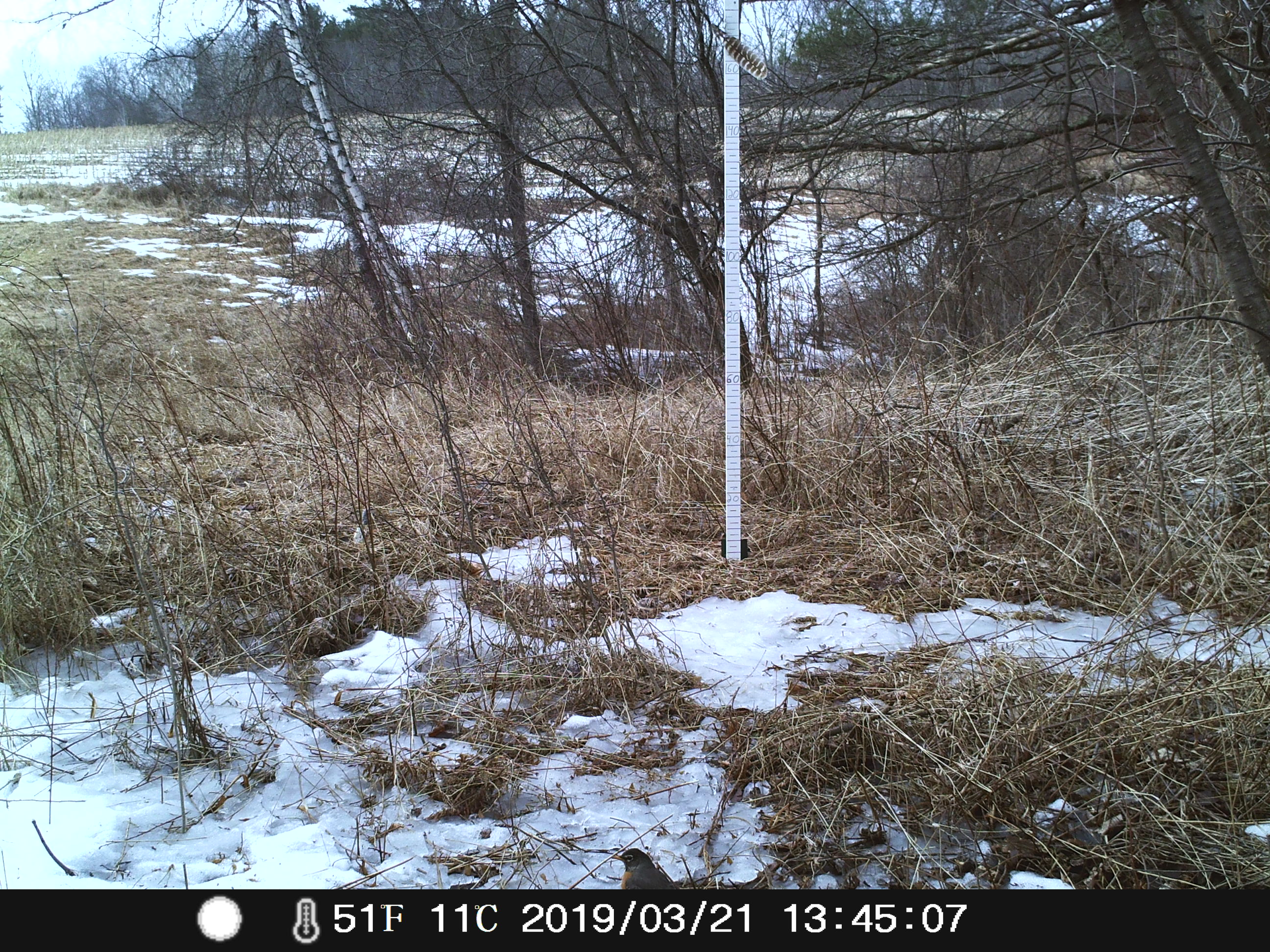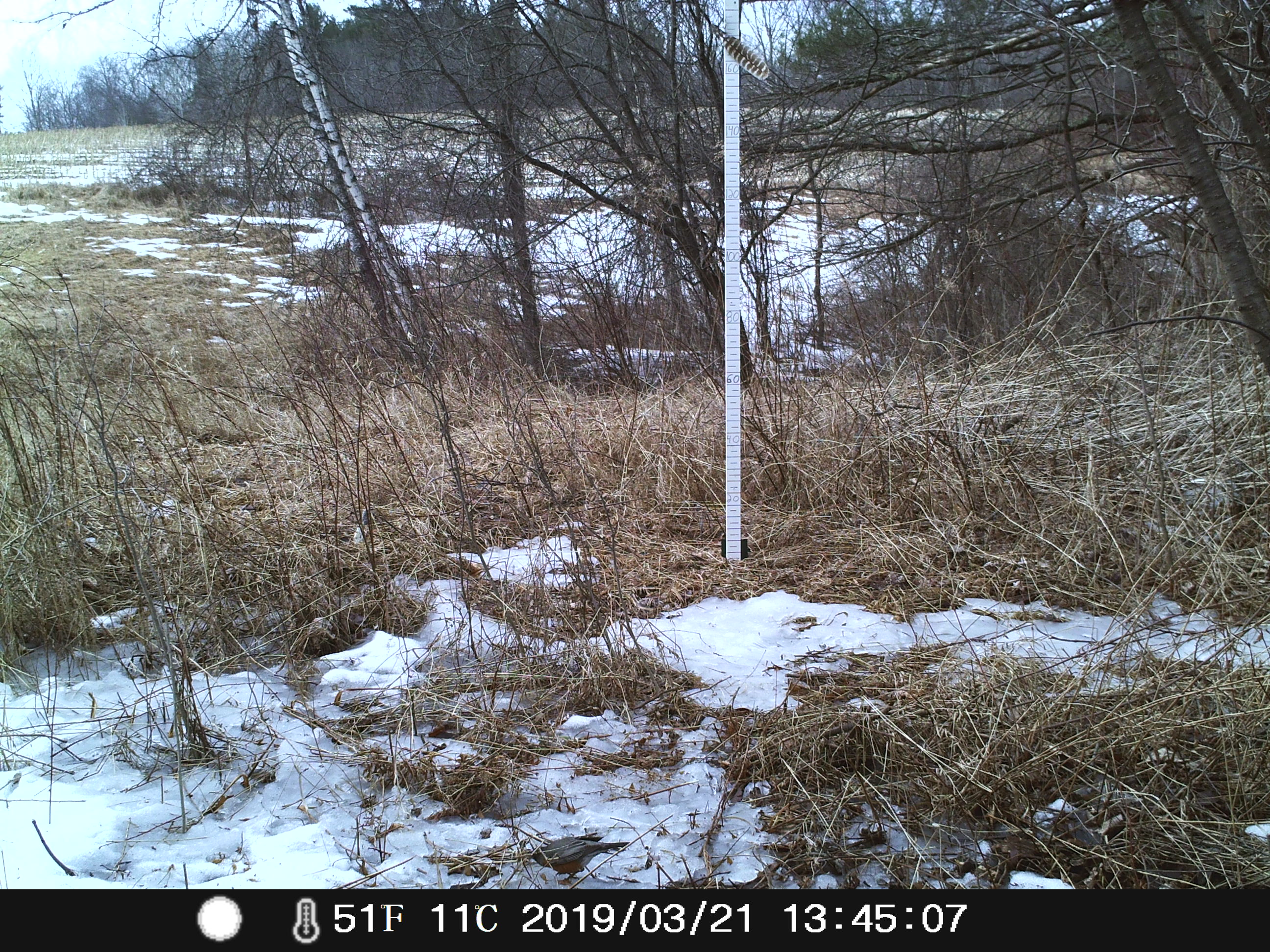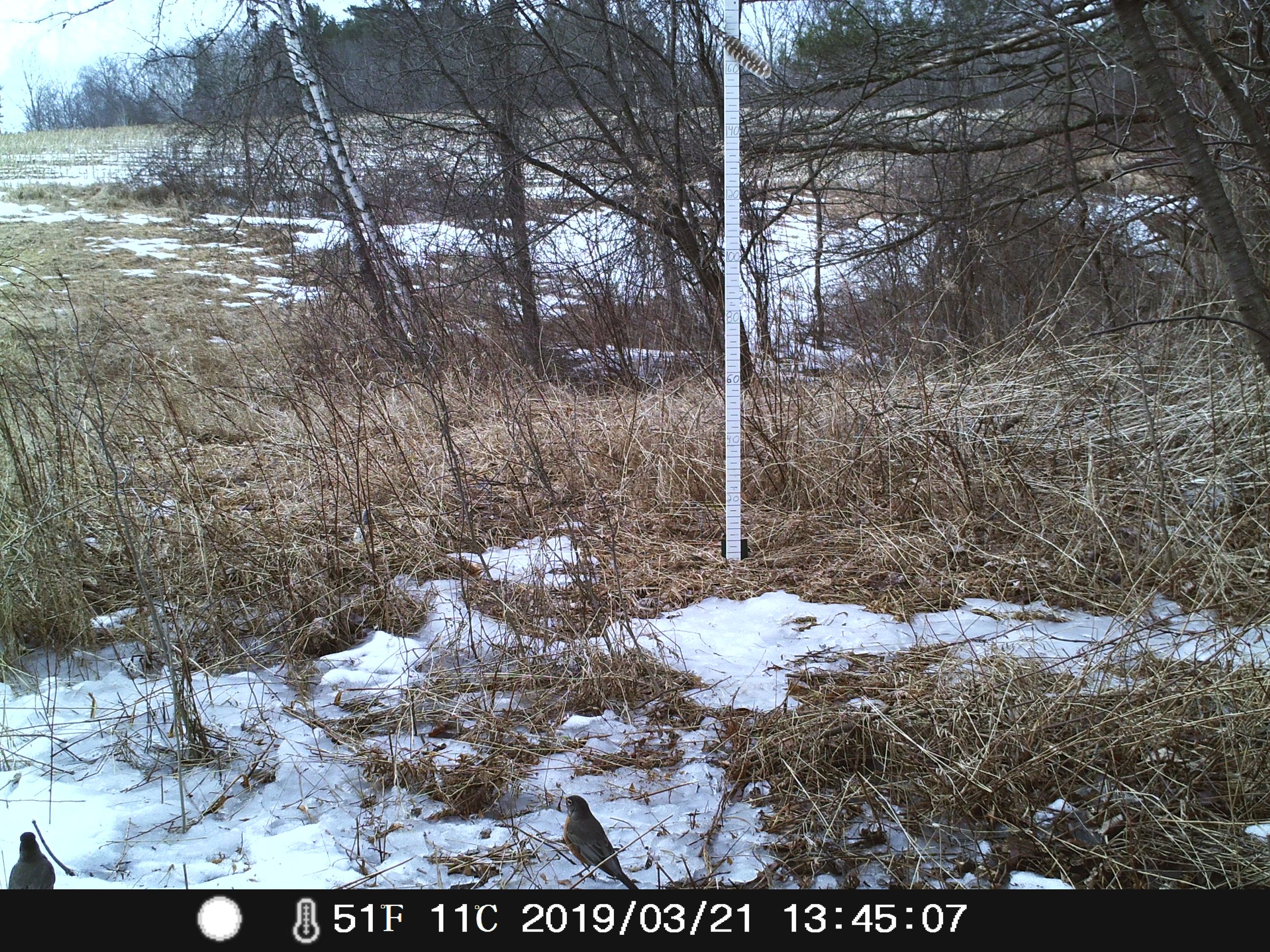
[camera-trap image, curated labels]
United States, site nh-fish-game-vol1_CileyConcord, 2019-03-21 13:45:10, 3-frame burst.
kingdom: Animalia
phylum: Chordata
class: Aves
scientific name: Aves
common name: bird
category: bird sp.